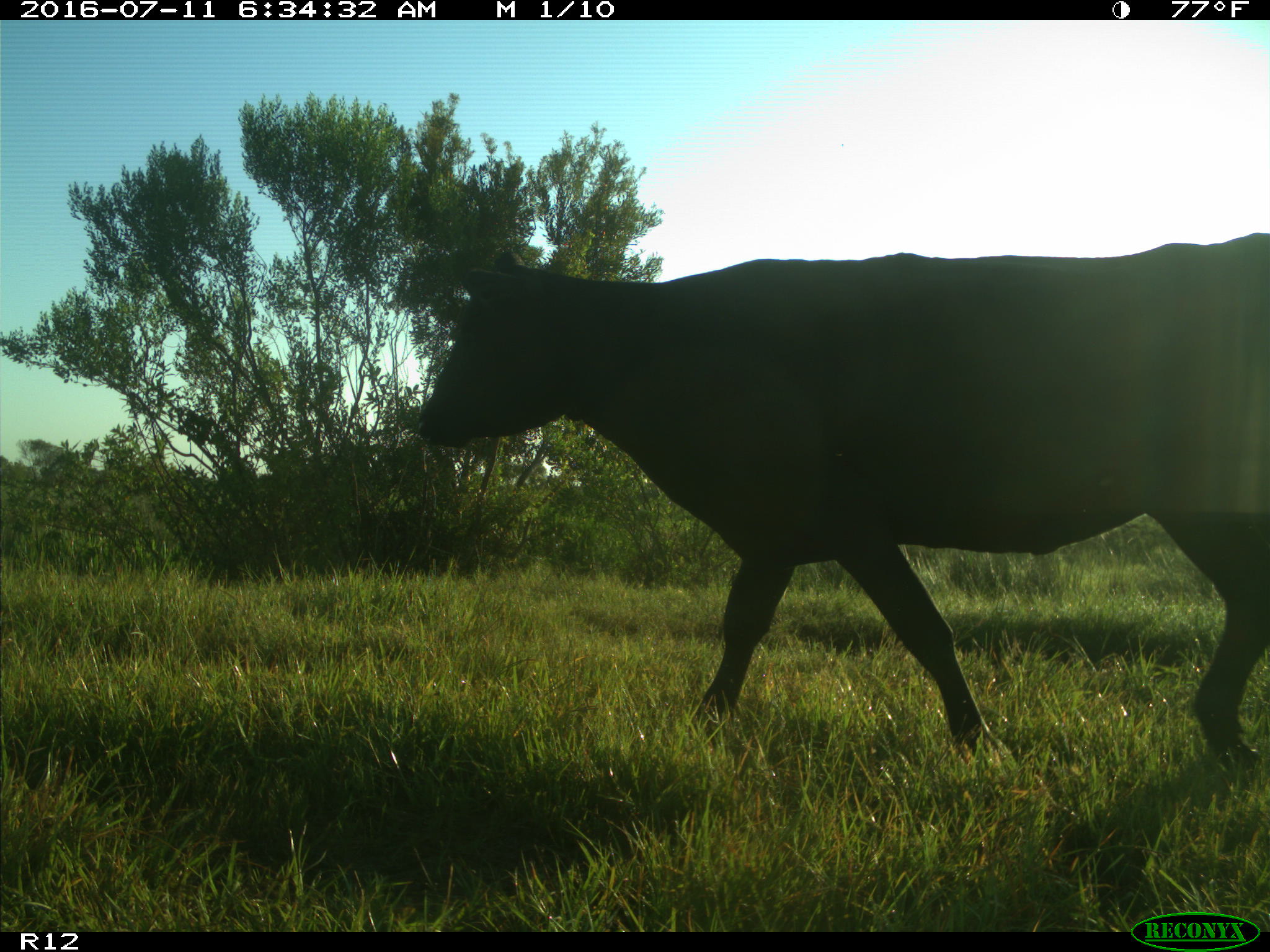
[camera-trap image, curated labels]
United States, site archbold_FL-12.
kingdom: Animalia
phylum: Chordata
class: Mammalia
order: Artiodactyla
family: Bovidae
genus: Bos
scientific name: Bos taurus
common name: domestic cow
Bos taurus (domestic cow).